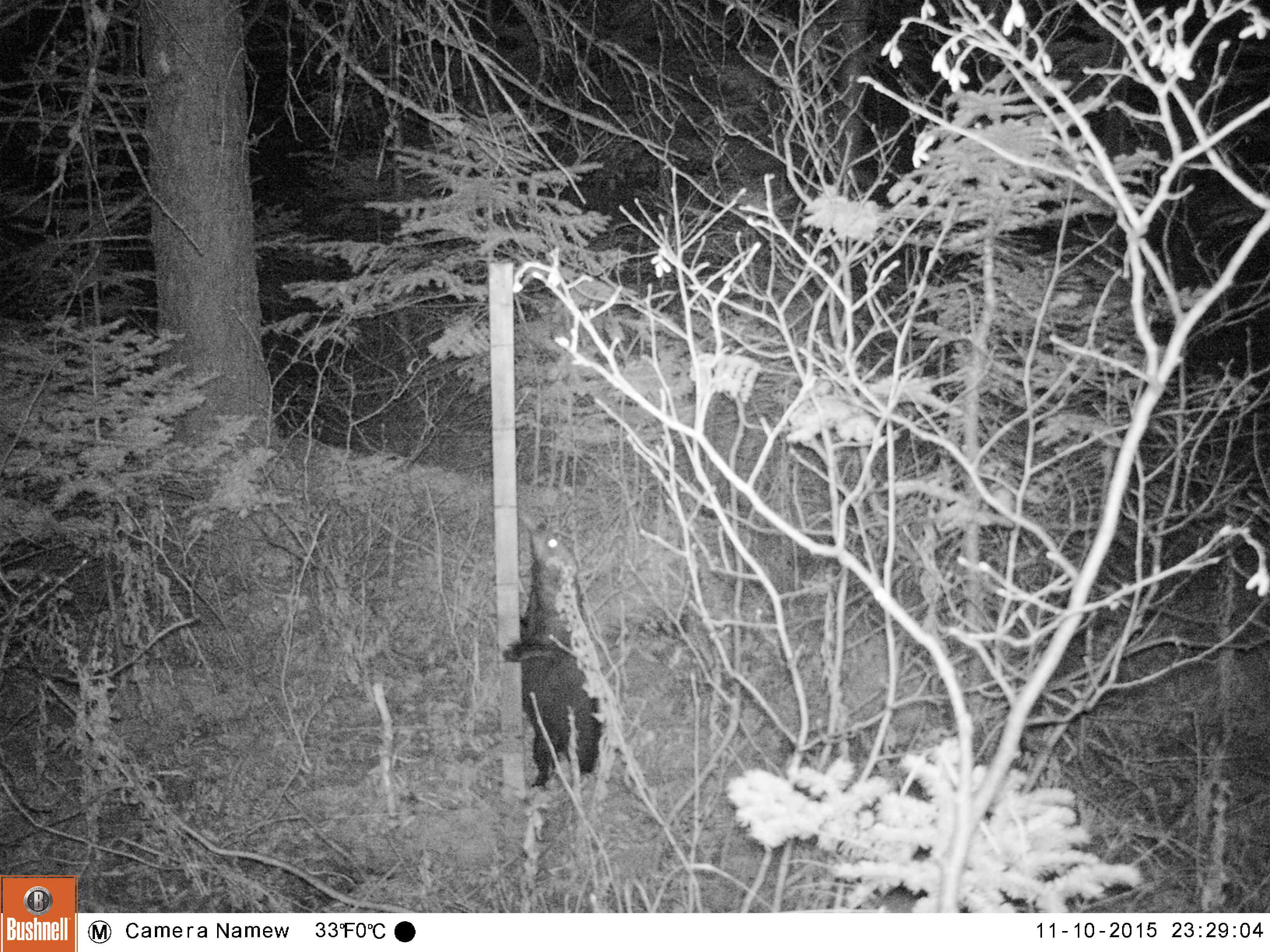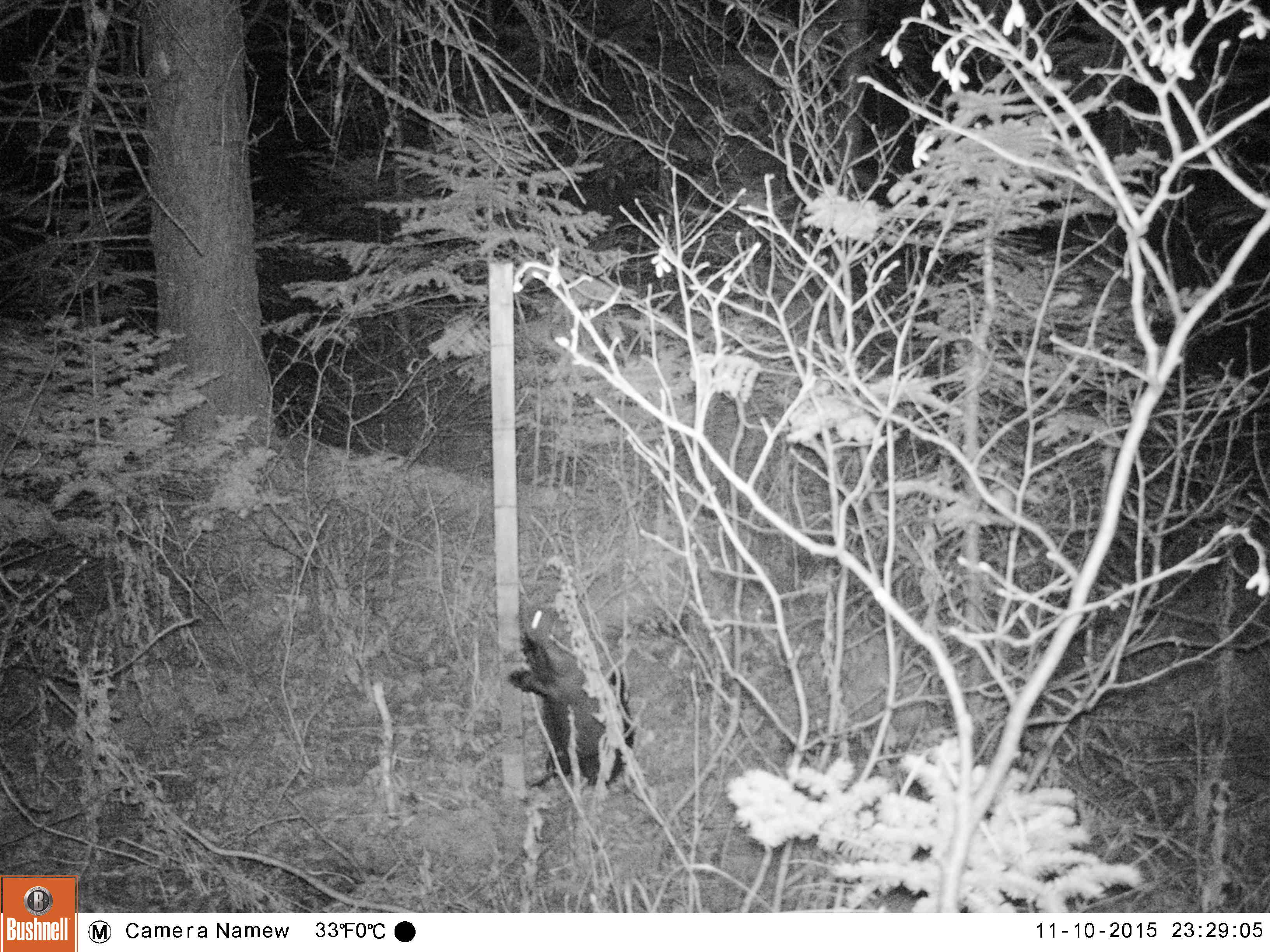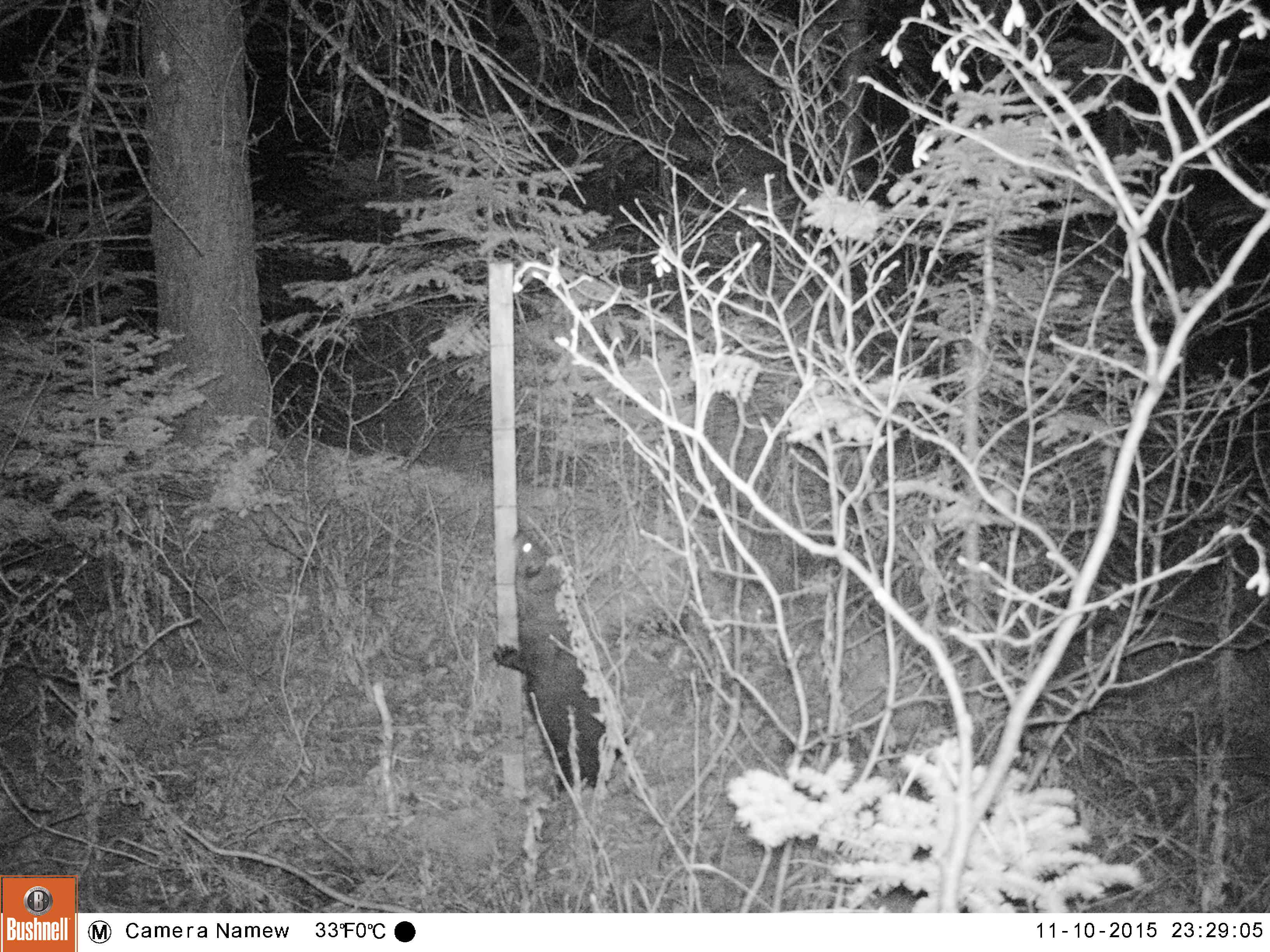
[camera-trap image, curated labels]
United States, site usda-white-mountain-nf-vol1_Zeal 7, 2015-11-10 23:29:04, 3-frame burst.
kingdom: Animalia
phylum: Chordata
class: Mammalia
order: Carnivora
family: Mustelidae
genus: Pekania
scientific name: Pekania pennanti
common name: fisher